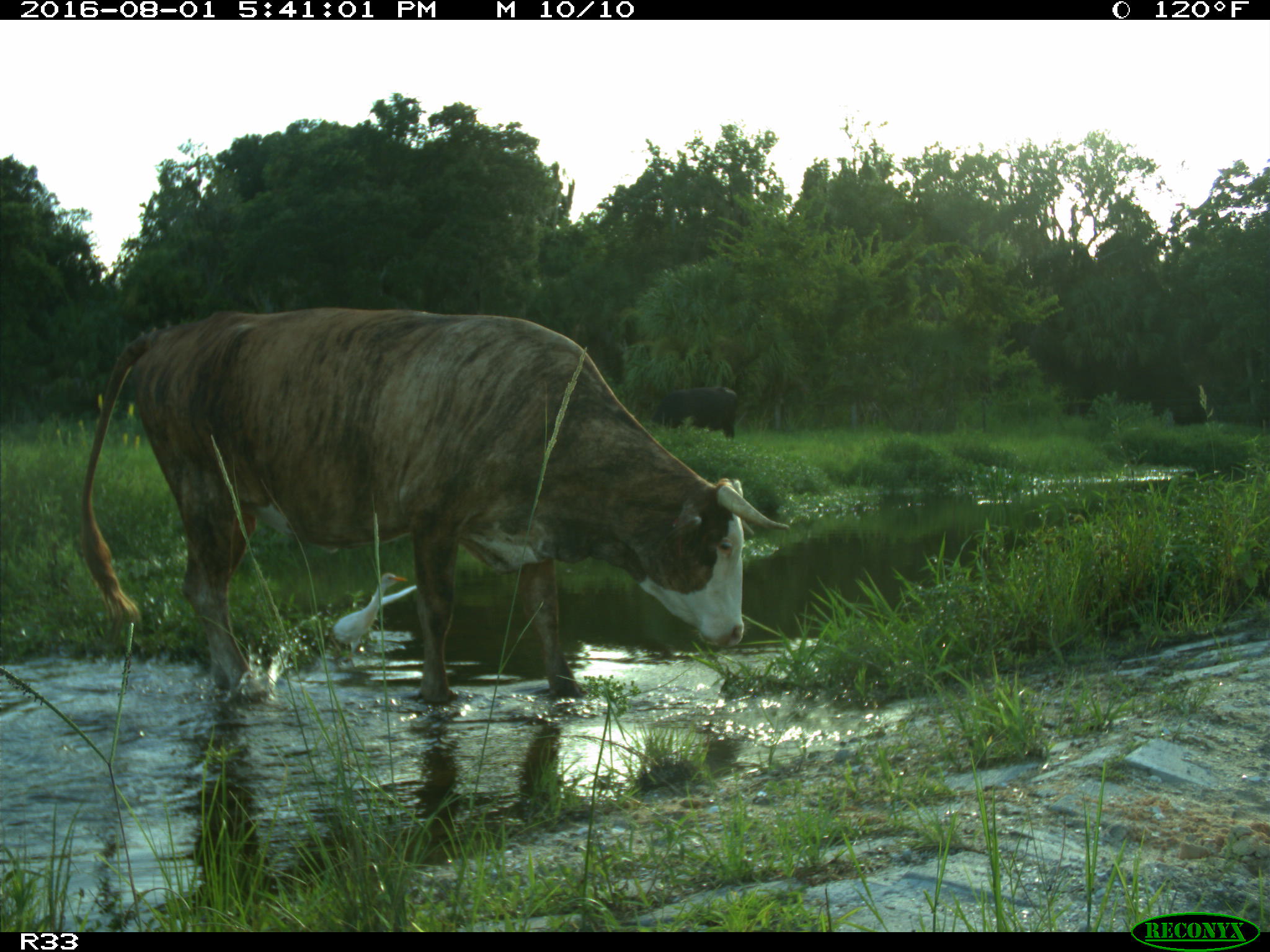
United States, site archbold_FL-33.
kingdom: Animalia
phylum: Chordata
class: Mammalia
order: Artiodactyla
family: Bovidae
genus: Bos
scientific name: Bos taurus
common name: domestic cow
Bos taurus (domestic cow).